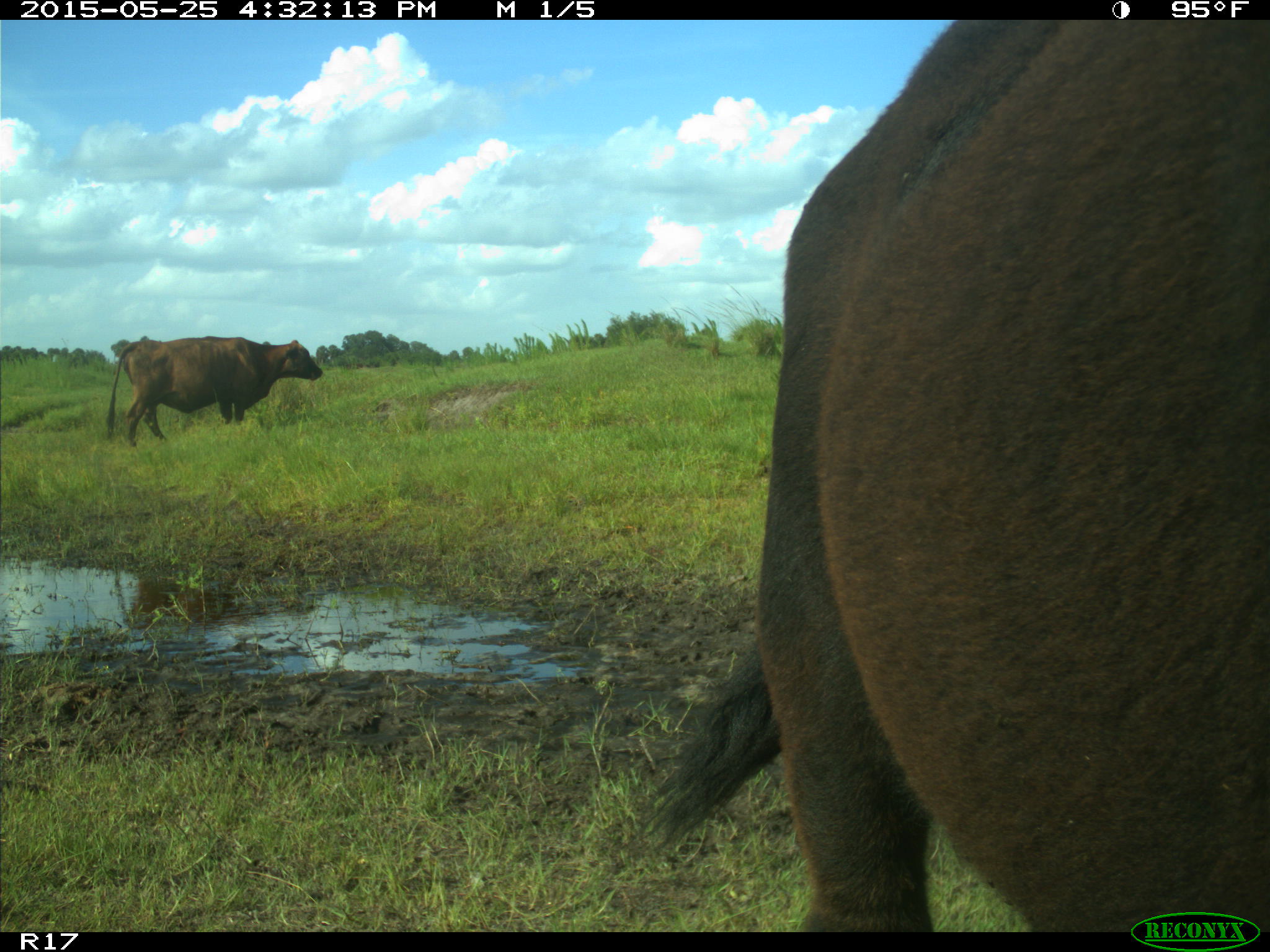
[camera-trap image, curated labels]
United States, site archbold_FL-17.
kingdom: Animalia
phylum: Chordata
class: Mammalia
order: Artiodactyla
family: Bovidae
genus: Bos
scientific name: Bos taurus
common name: domestic cow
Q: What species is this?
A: Bos taurus (domestic cow).